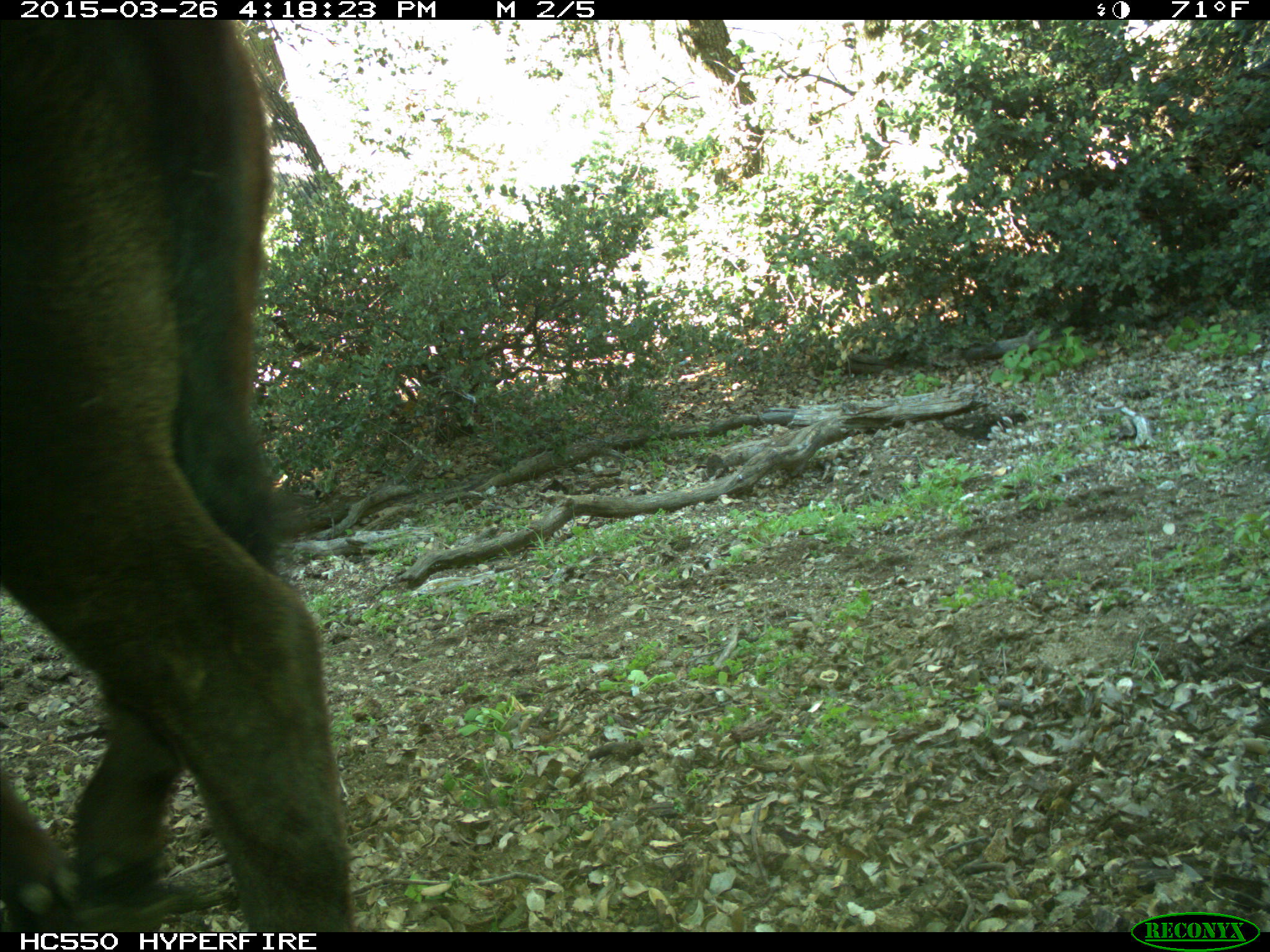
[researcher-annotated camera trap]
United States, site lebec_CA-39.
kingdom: Animalia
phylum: Chordata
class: Mammalia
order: Artiodactyla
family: Bovidae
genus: Bos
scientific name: Bos taurus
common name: domestic cow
Bos taurus (domestic cow).